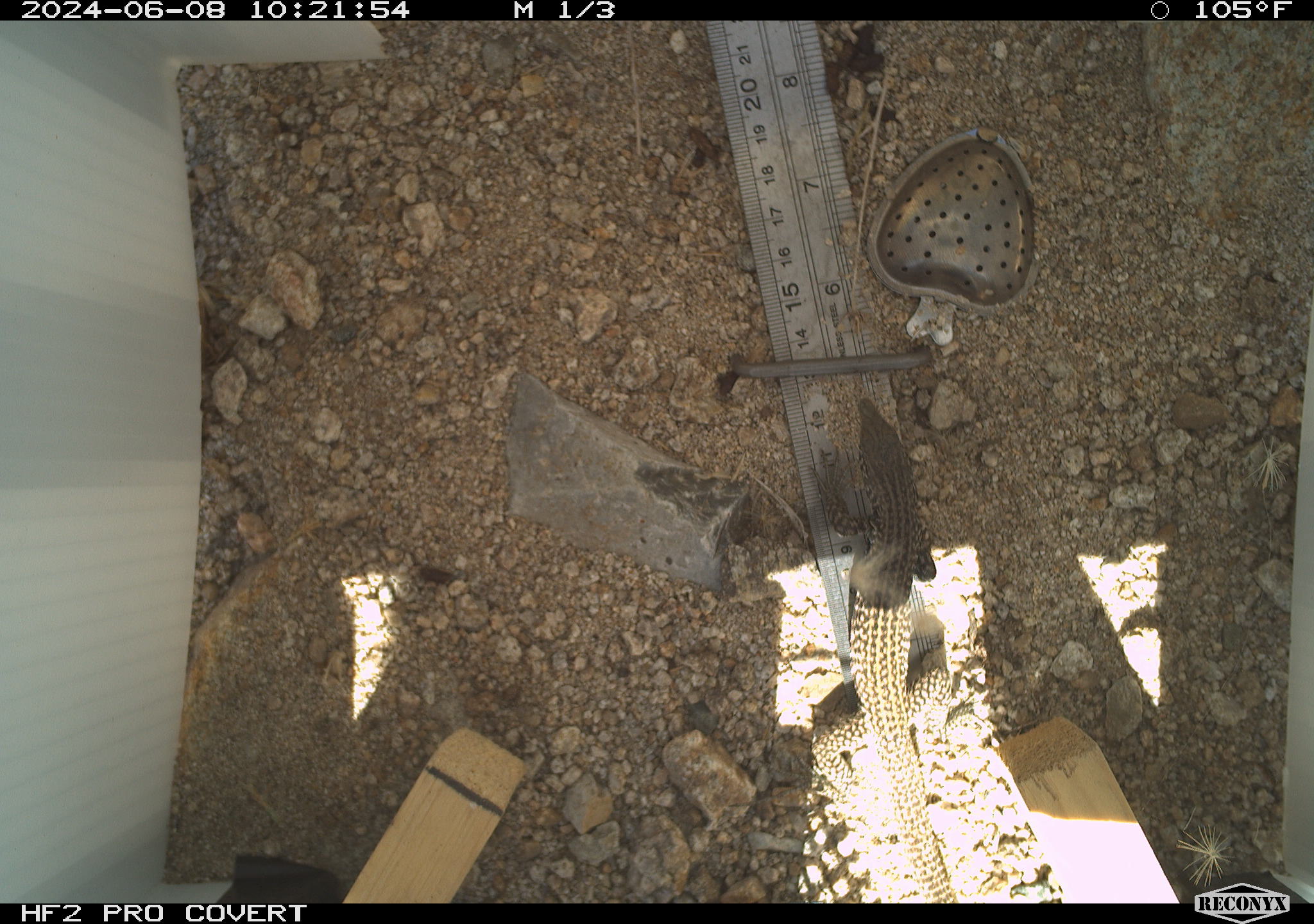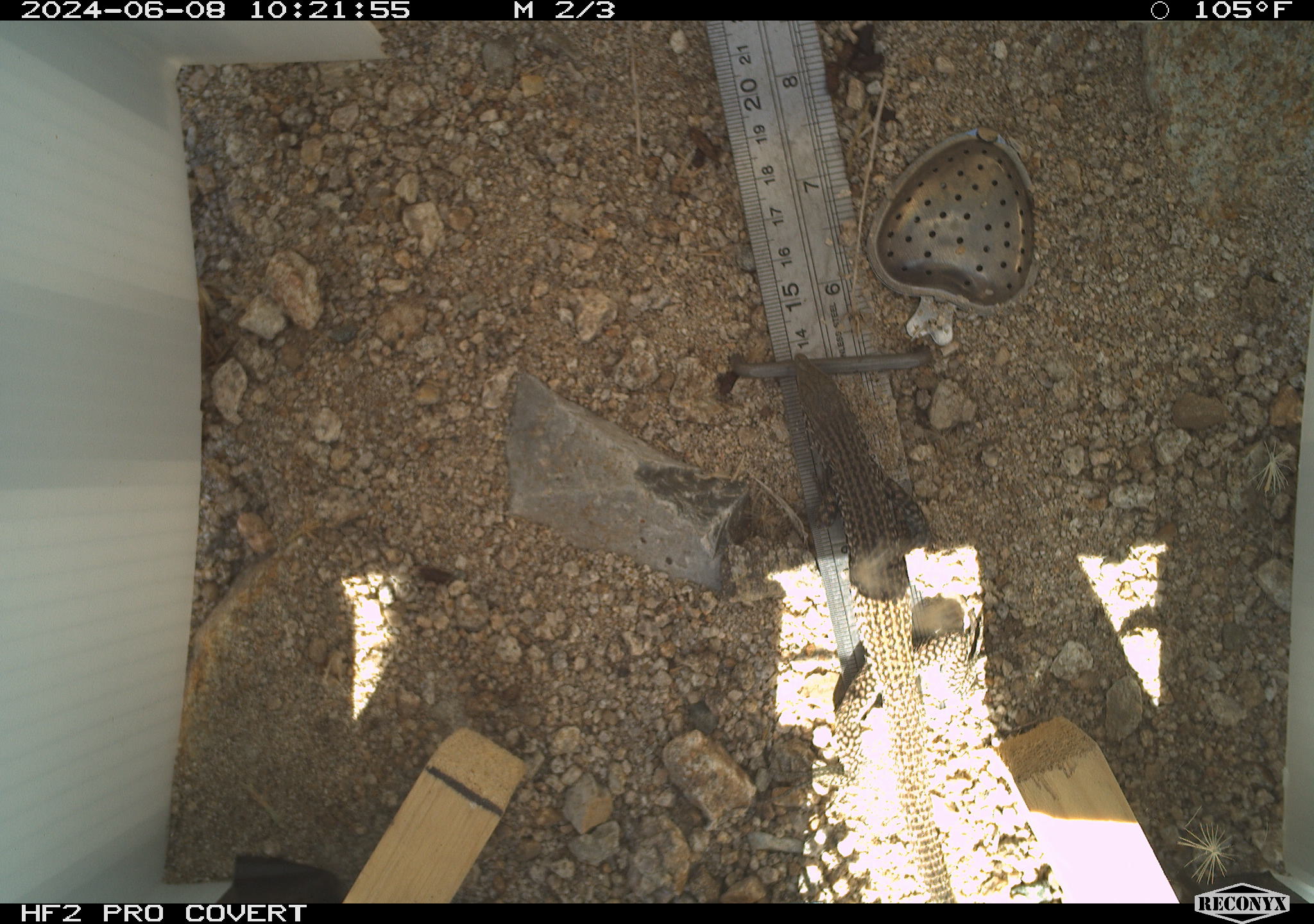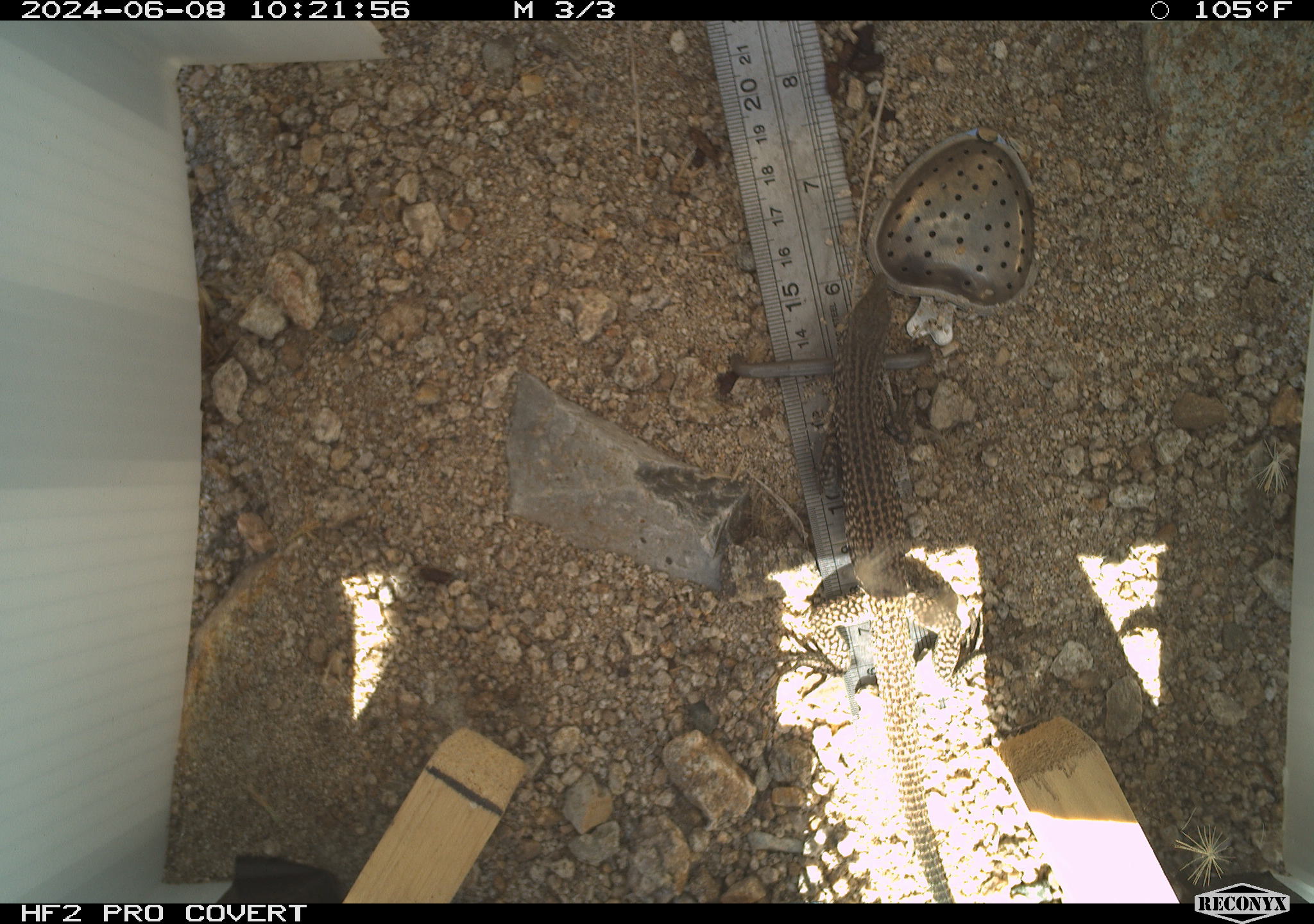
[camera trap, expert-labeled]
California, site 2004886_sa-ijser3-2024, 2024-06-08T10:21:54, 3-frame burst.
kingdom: Animalia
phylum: Chordata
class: Reptilia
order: Squamata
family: Teiidae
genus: Aspidoscelis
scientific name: Aspidoscelis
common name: whiptail lizards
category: aspidoscelis species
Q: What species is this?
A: Aspidoscelis species (whiptail lizards) (Aspidoscelis).